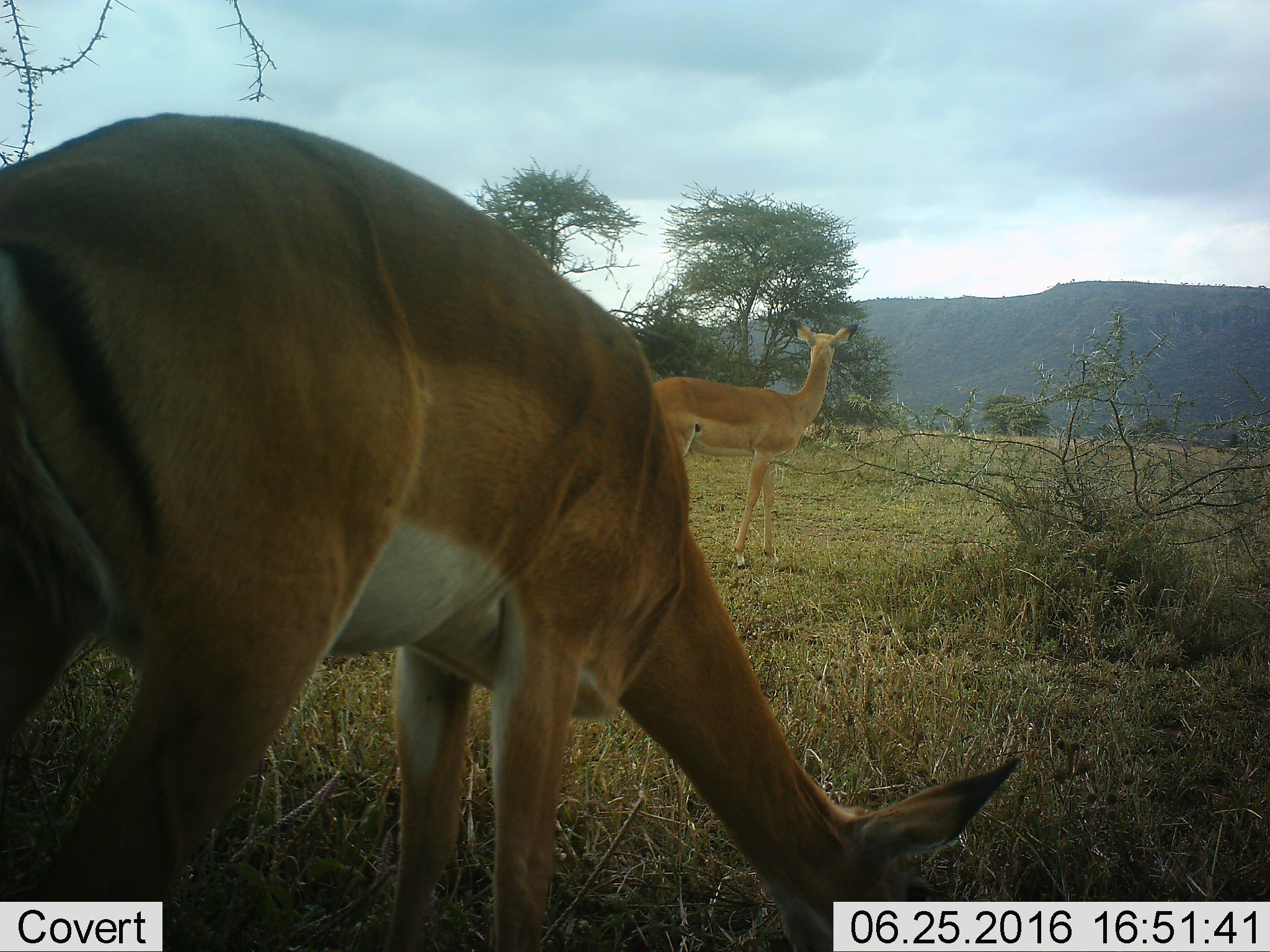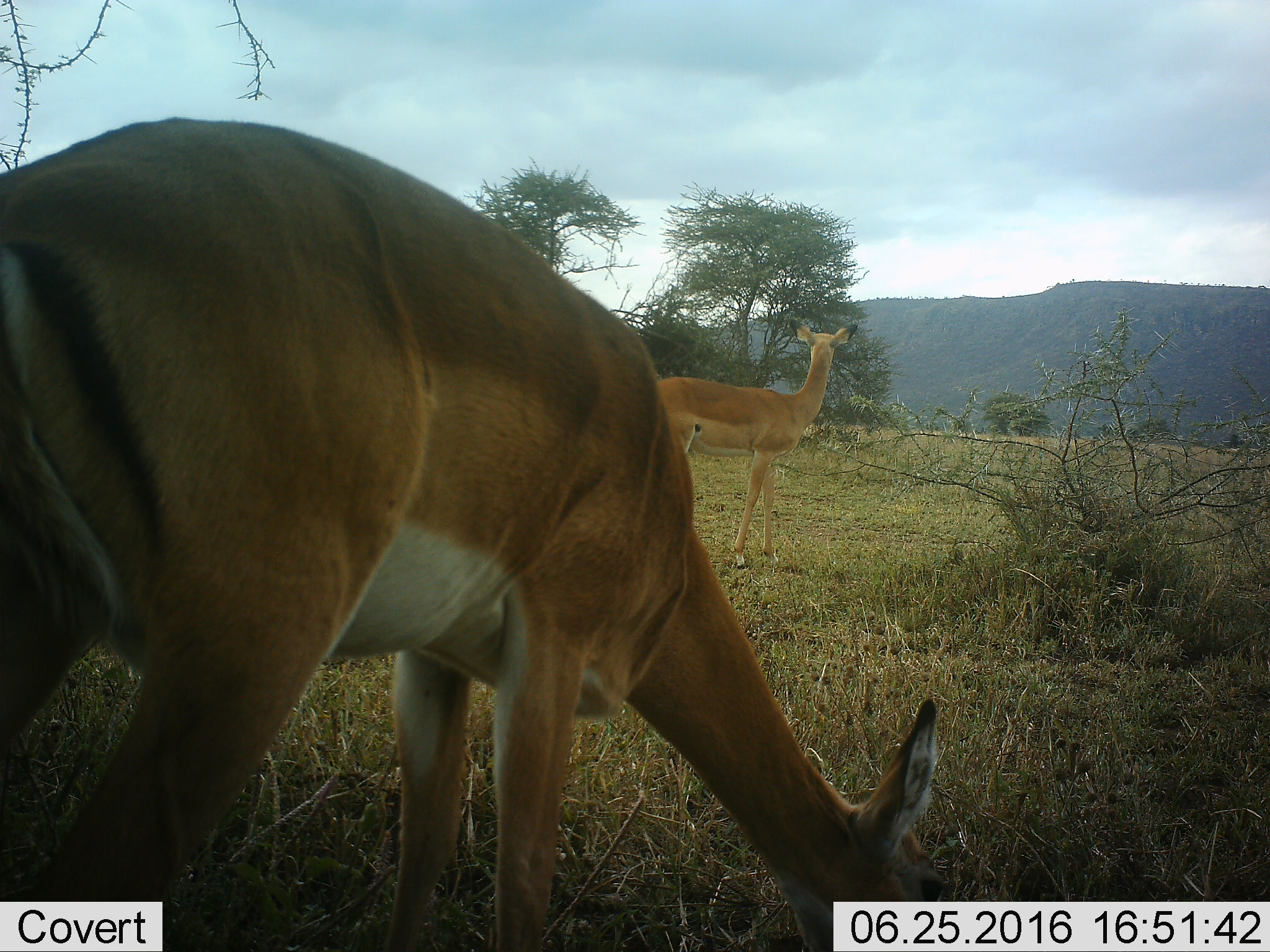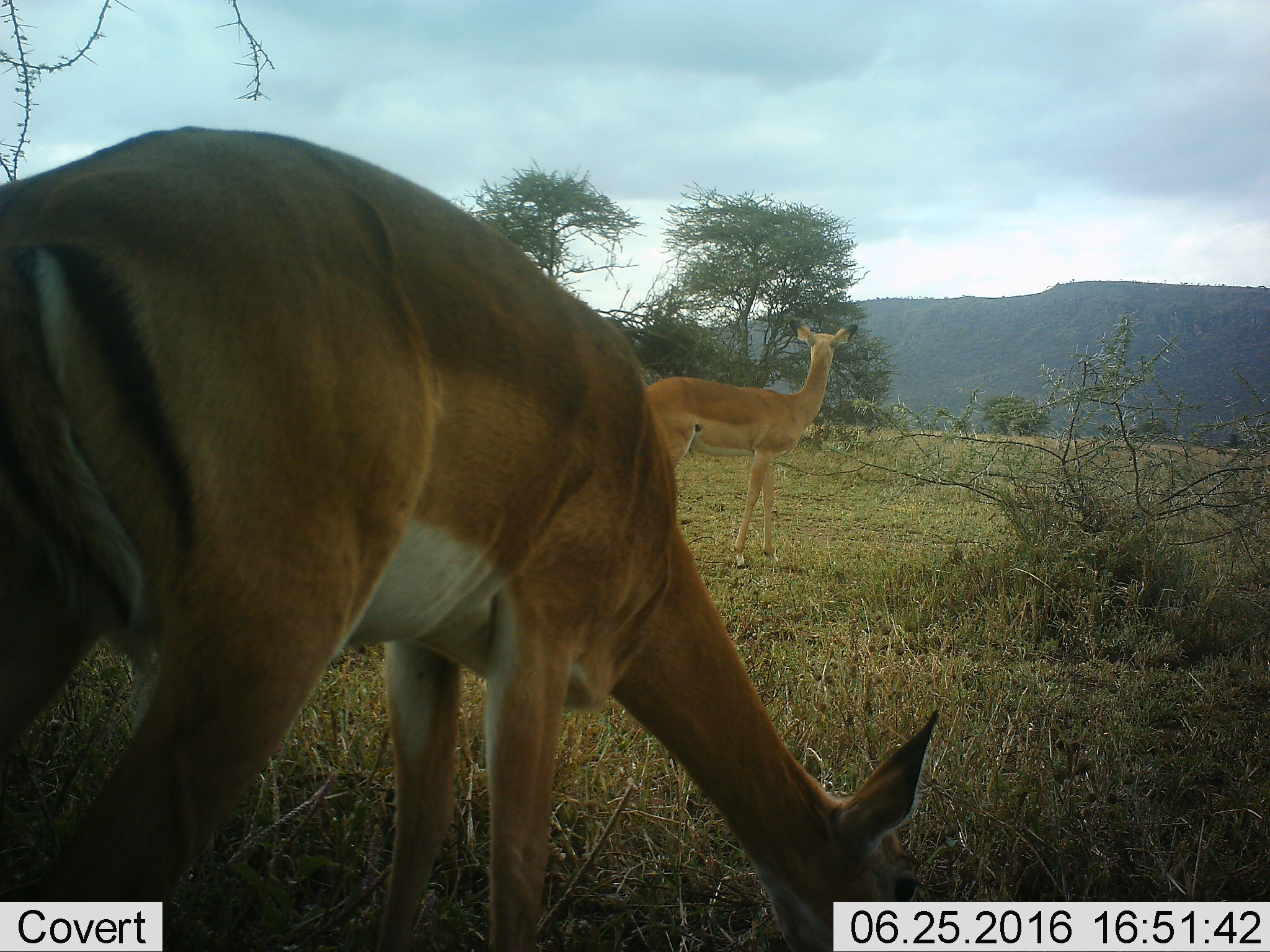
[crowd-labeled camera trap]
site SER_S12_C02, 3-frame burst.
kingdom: Animalia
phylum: Chordata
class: Mammalia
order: Artiodactyla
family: Bovidae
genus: Aepyceros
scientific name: Aepyceros melampus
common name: impala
Impala (Aepyceros melampus), count 2. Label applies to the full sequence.